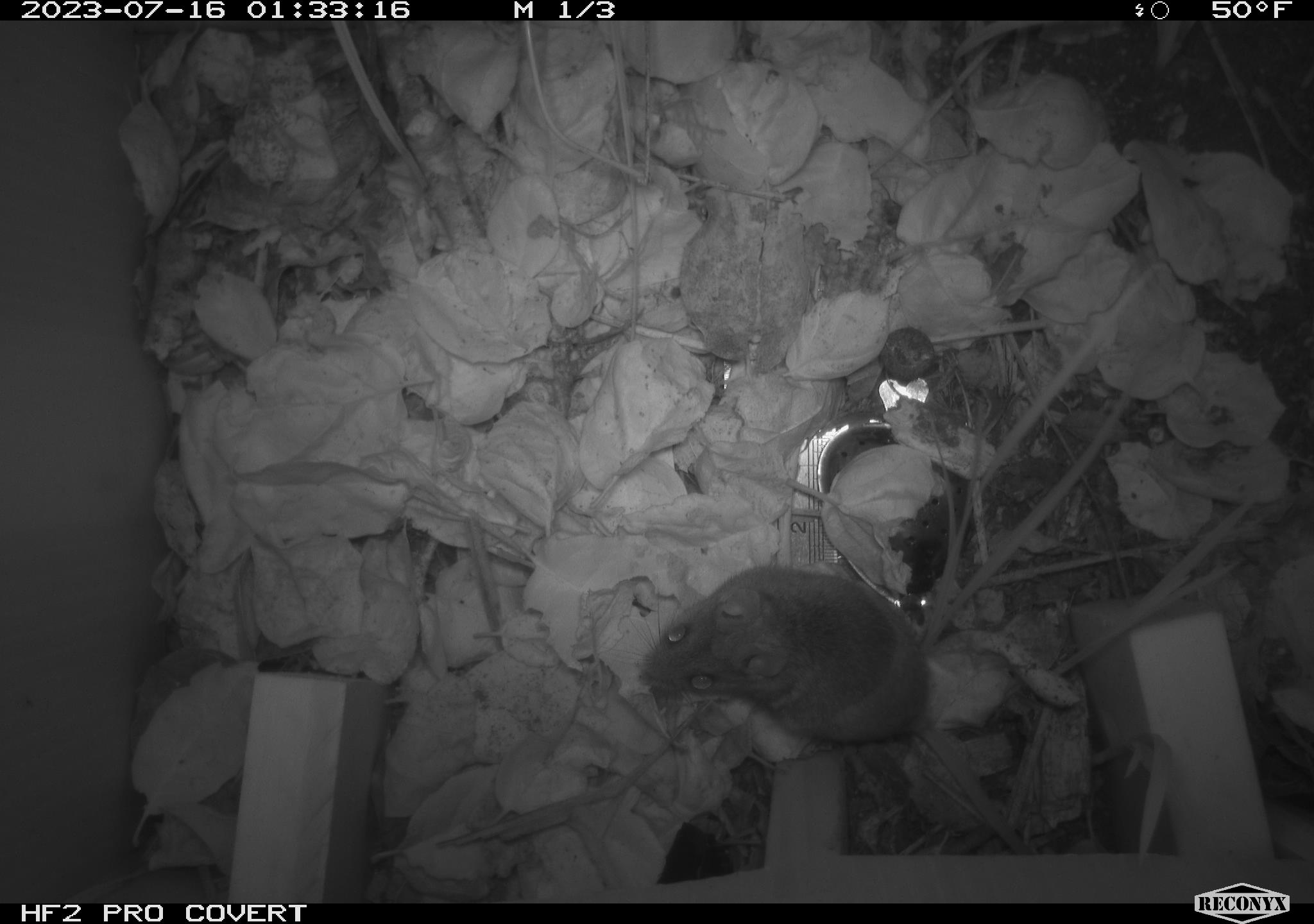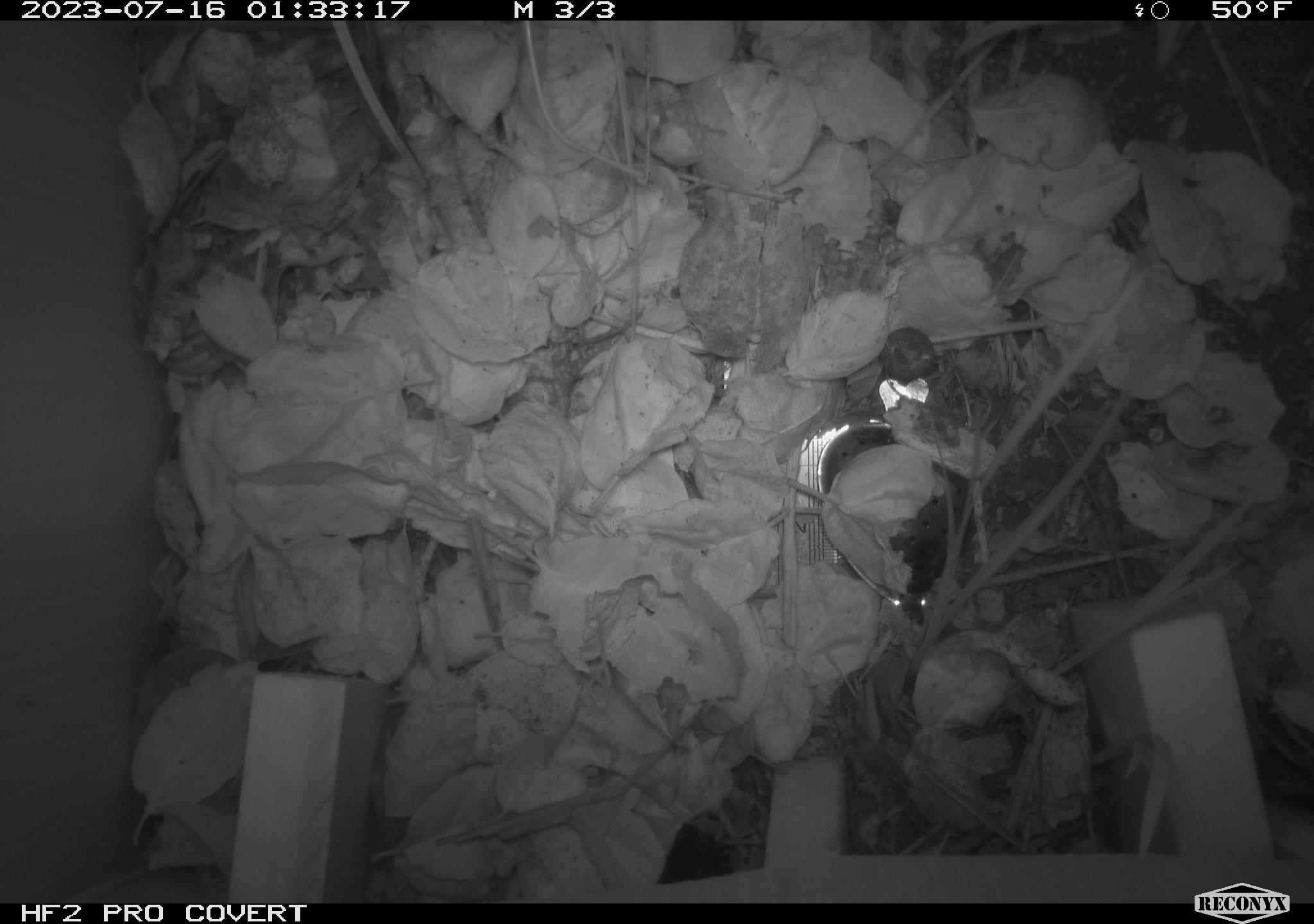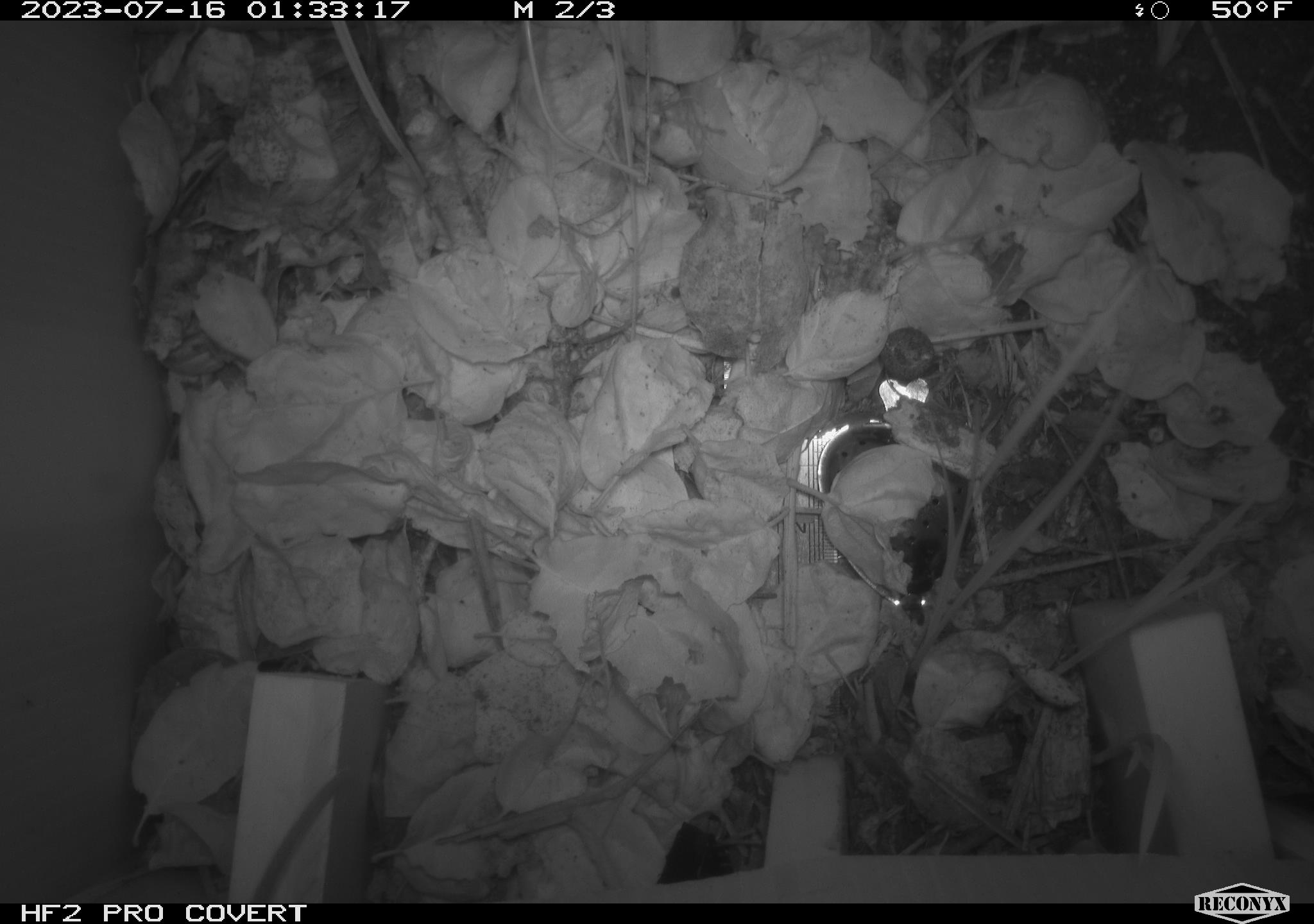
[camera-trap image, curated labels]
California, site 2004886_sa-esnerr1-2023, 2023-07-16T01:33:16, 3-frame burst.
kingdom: Animalia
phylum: Chordata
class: Mammalia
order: Rodentia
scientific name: Rodentia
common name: mouse species